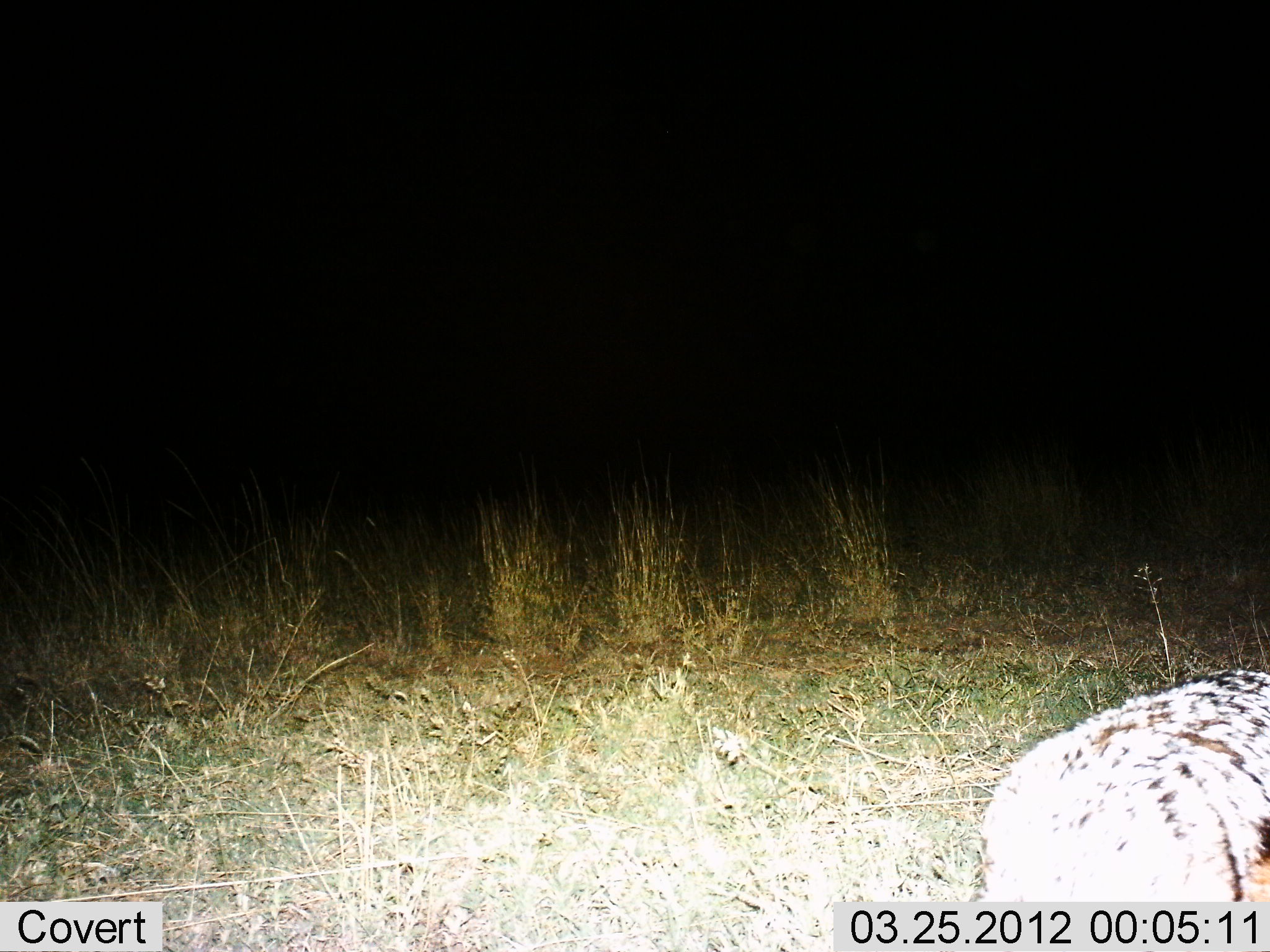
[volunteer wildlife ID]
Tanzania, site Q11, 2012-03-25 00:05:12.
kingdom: Animalia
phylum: Chordata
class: Mammalia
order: Carnivora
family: Canidae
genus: Lupulella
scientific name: Lupulella mesomelas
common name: black-backed jackal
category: jackal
Jackal (black-backed jackal) (Lupulella mesomelas), count 1. Behavior (volunteer vote fractions): standing 80%, resting 0%, moving 20%, interacting 0%. Young present (vote fraction): 0%. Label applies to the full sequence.